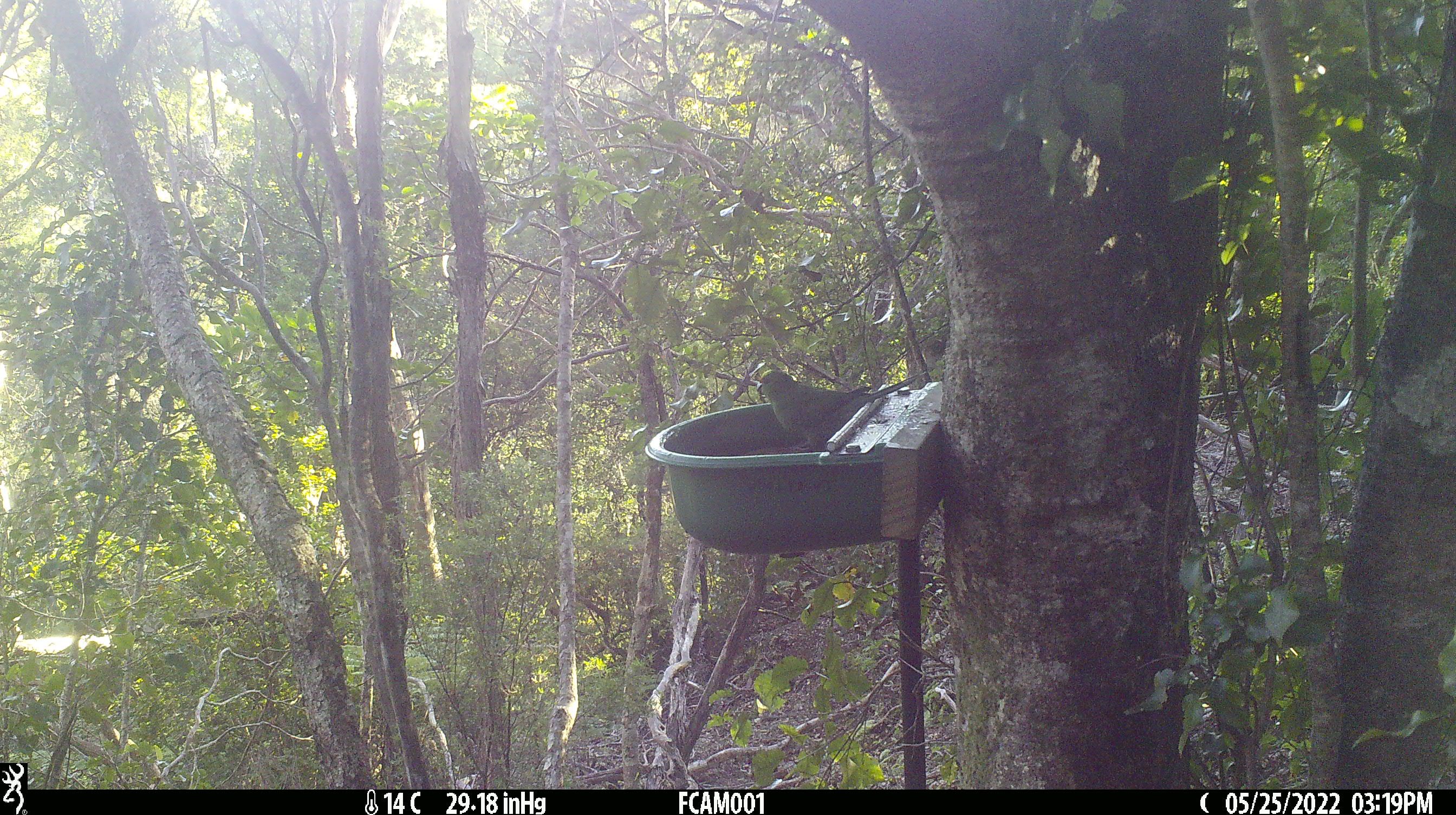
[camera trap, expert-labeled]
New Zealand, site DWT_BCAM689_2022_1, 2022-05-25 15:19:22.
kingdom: Animalia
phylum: Chordata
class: Aves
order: Psittaciformes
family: Psittaculidae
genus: Cyanoramphus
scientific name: Cyanoramphus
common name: parakeet